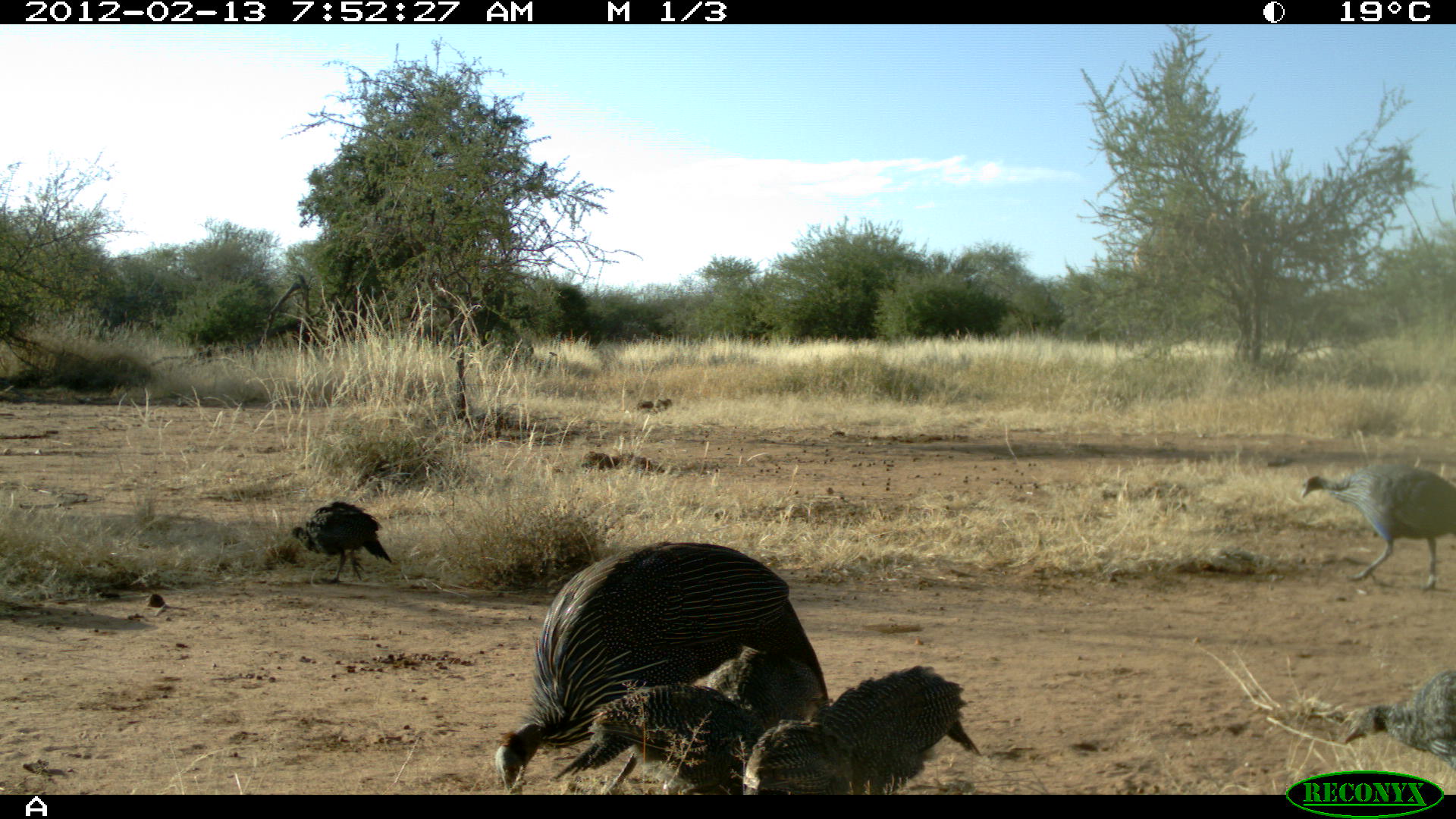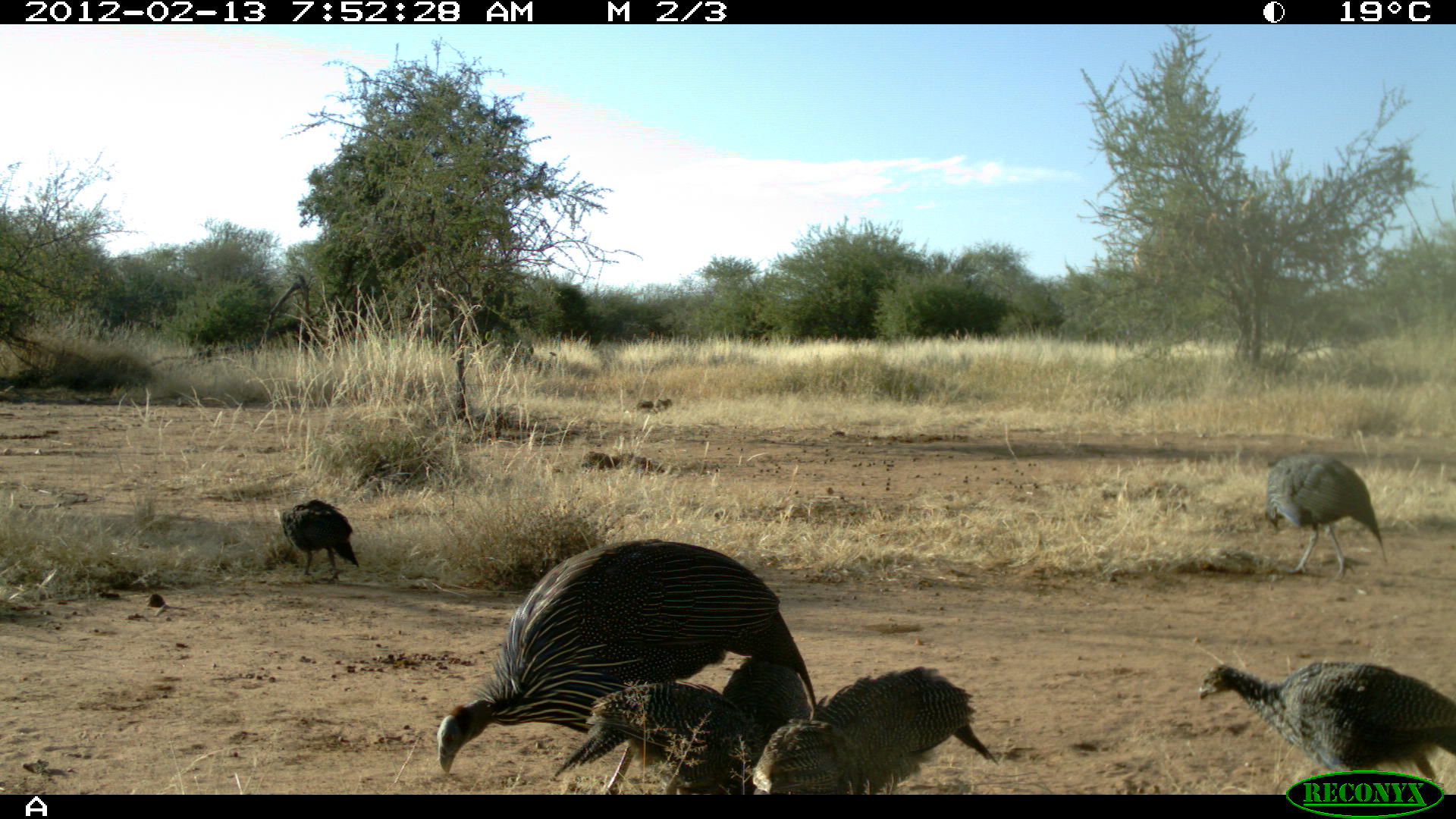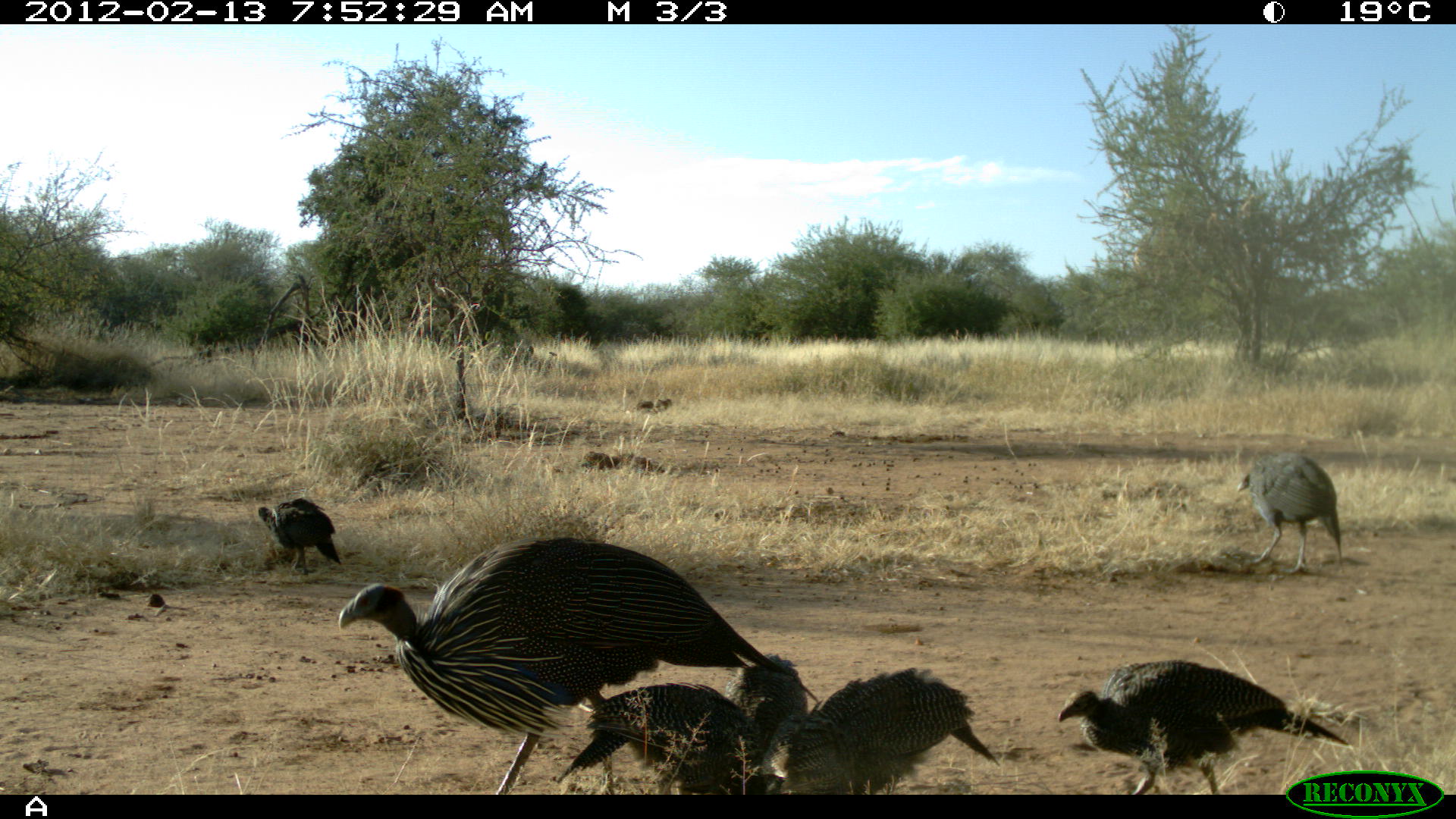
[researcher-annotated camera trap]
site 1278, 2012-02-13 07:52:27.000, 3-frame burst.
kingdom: Animalia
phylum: Chordata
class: Aves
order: Galliformes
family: Numididae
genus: Acryllium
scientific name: Acryllium vulturinum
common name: vulturine guineafowl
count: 8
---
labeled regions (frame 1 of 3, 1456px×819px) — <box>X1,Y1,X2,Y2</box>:
acryllium vulturinum: <box>492,538,831,787</box>; <box>546,681,757,790</box>; <box>818,658,980,793</box>; <box>1294,460,1455,590</box>; <box>1329,662,1456,773</box>; <box>288,500,393,585</box>; <box>741,717,856,794</box>; <box>713,645,825,720</box>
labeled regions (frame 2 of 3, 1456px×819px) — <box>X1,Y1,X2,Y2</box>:
acryllium vulturinum: <box>433,536,821,794</box>; <box>1196,660,1456,794</box>; <box>551,677,764,793</box>; <box>812,665,1000,794</box>; <box>1262,452,1387,580</box>; <box>746,716,871,793</box>; <box>720,653,817,727</box>; <box>276,496,359,582</box>